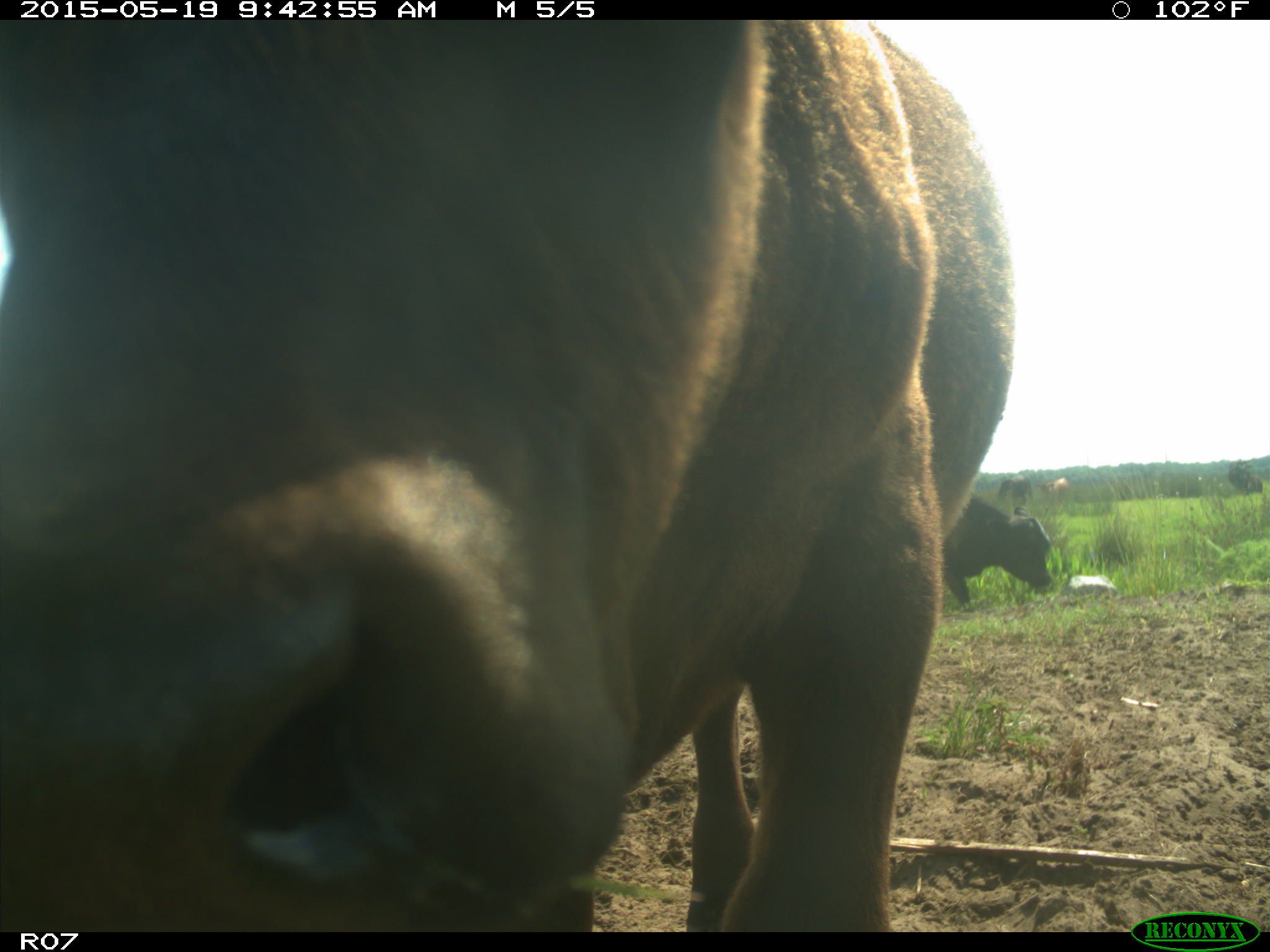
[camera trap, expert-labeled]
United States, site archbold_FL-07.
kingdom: Animalia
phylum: Chordata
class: Mammalia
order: Artiodactyla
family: Bovidae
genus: Bos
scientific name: Bos taurus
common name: domestic cow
Bos taurus (domestic cow).